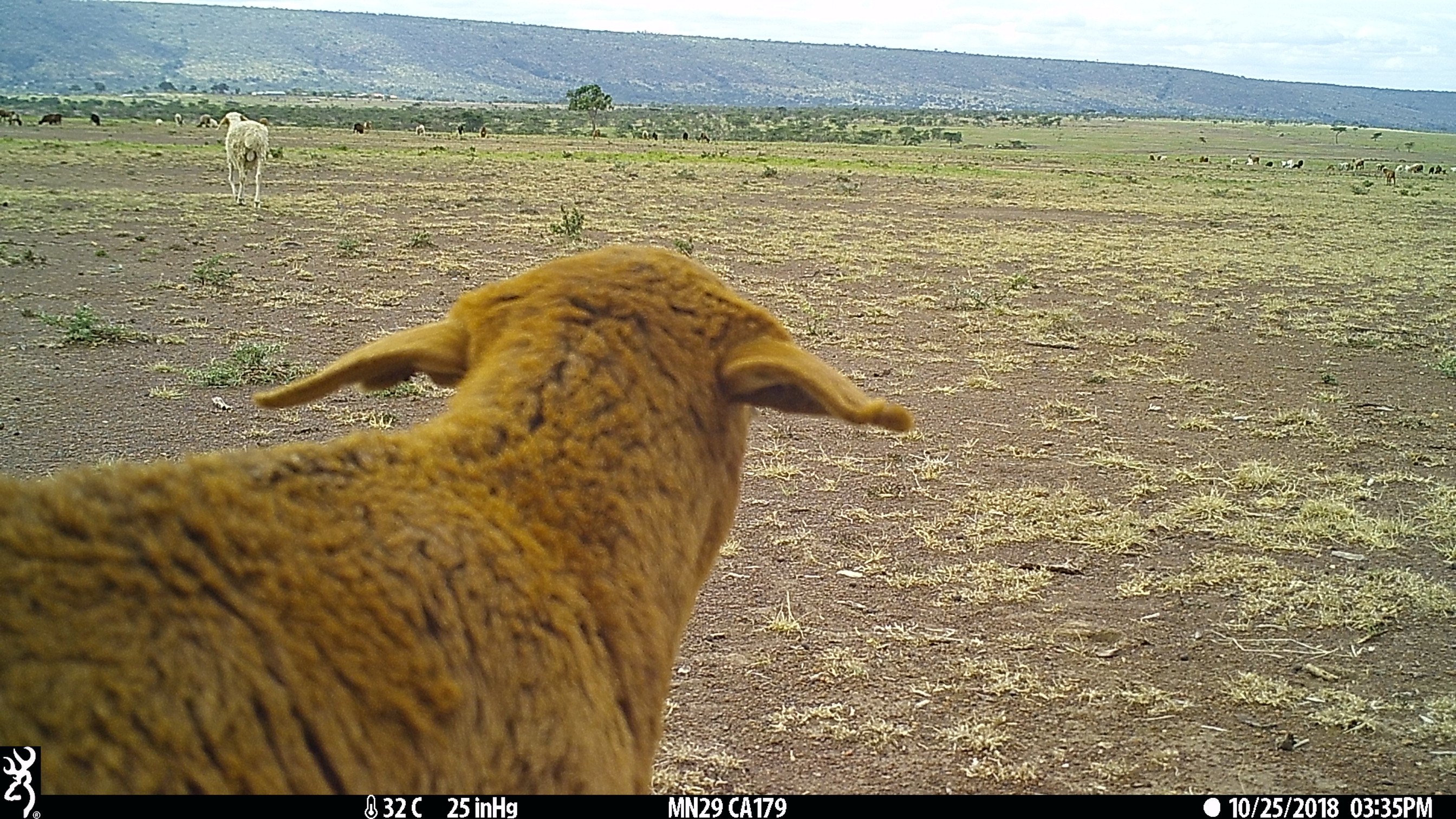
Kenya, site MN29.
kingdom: Animalia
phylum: Chordata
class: Mammalia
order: Artiodactyla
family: Bovidae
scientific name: Bovidae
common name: sheep or goat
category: shoat